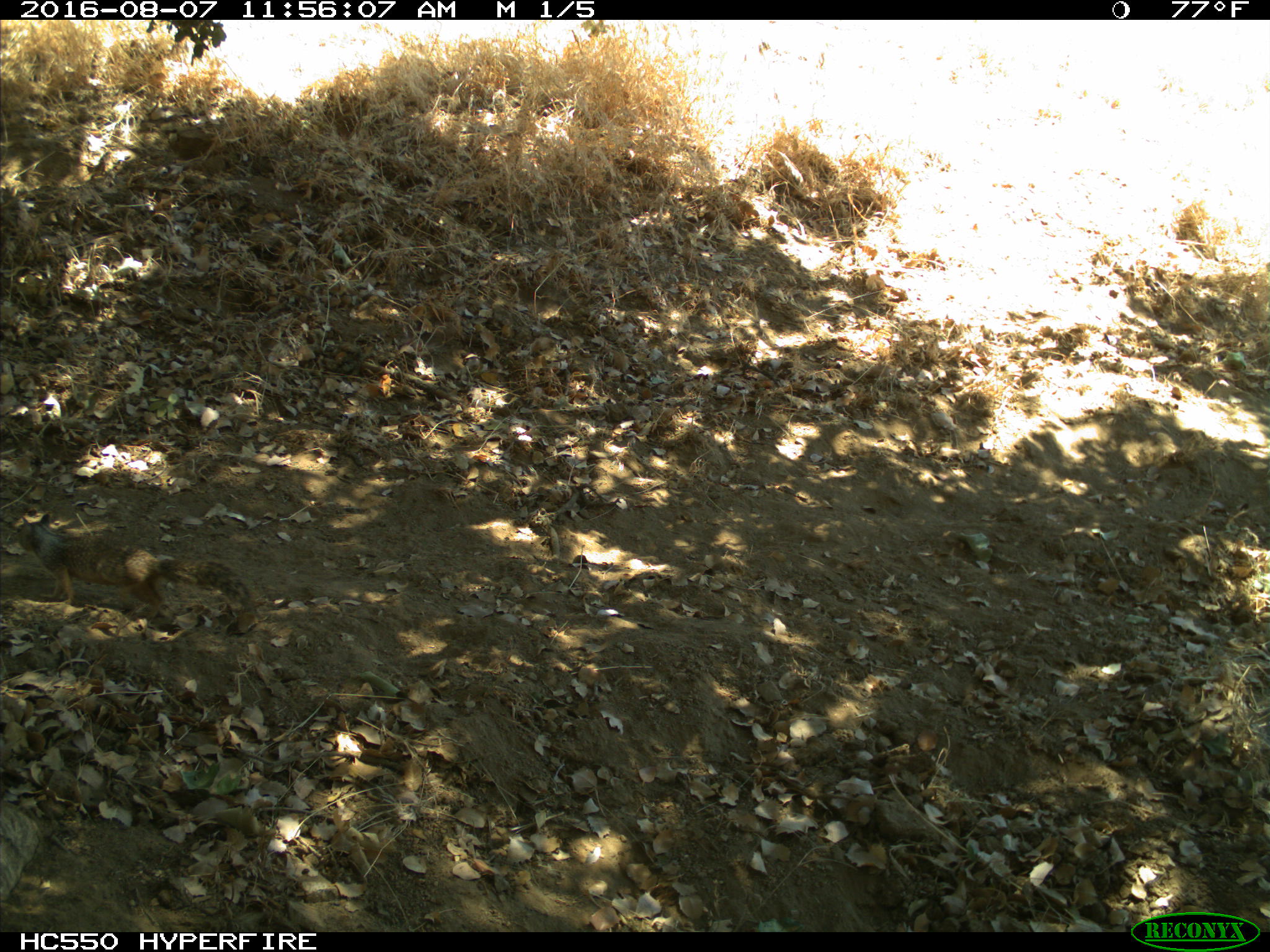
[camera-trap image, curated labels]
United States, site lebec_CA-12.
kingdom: Animalia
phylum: Chordata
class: Mammalia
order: Rodentia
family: Sciuridae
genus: Otospermophilus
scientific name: Otospermophilus beecheyi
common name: california ground squirrel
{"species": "Otospermophilus beecheyi (california ground squirrel)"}